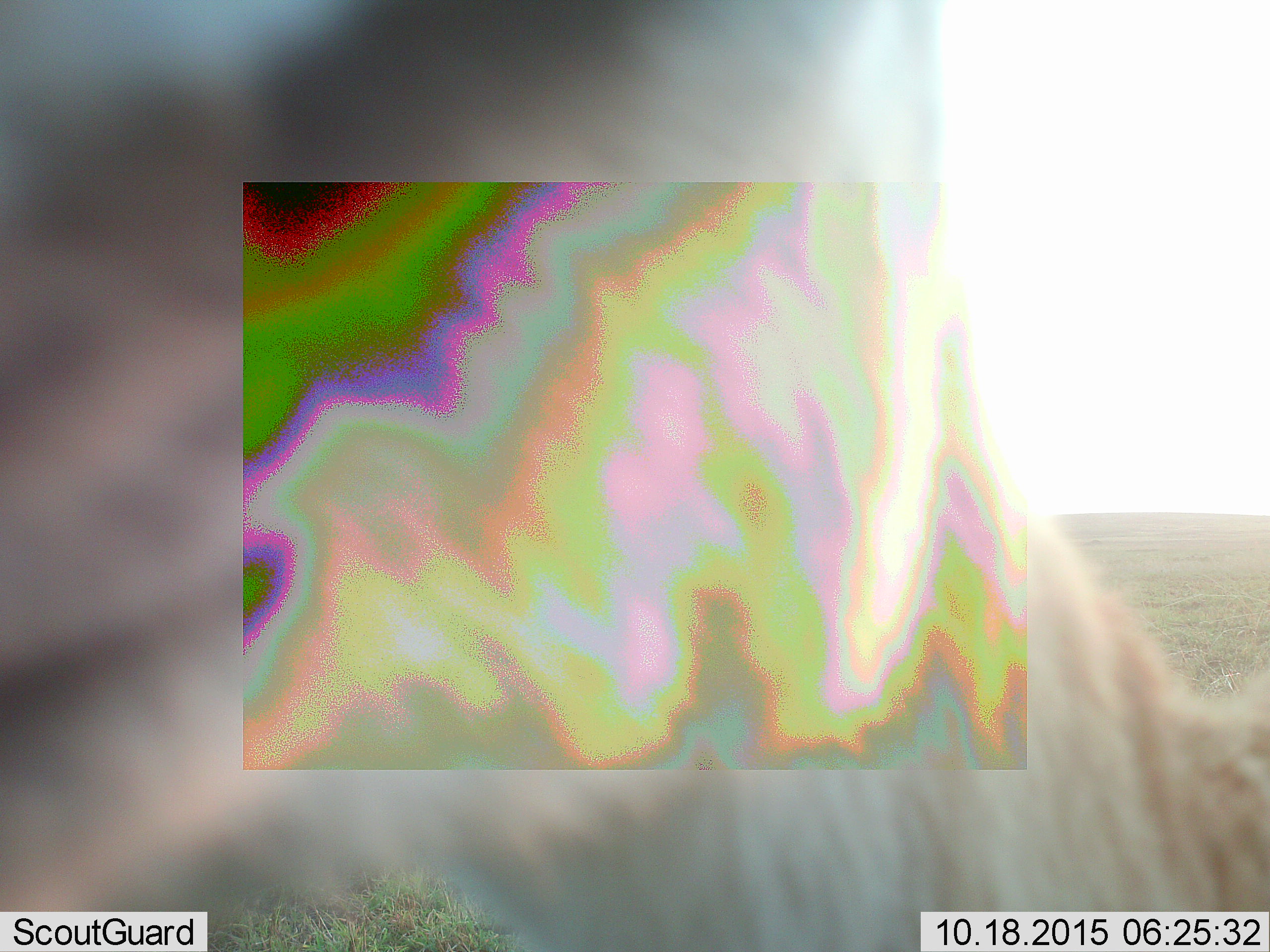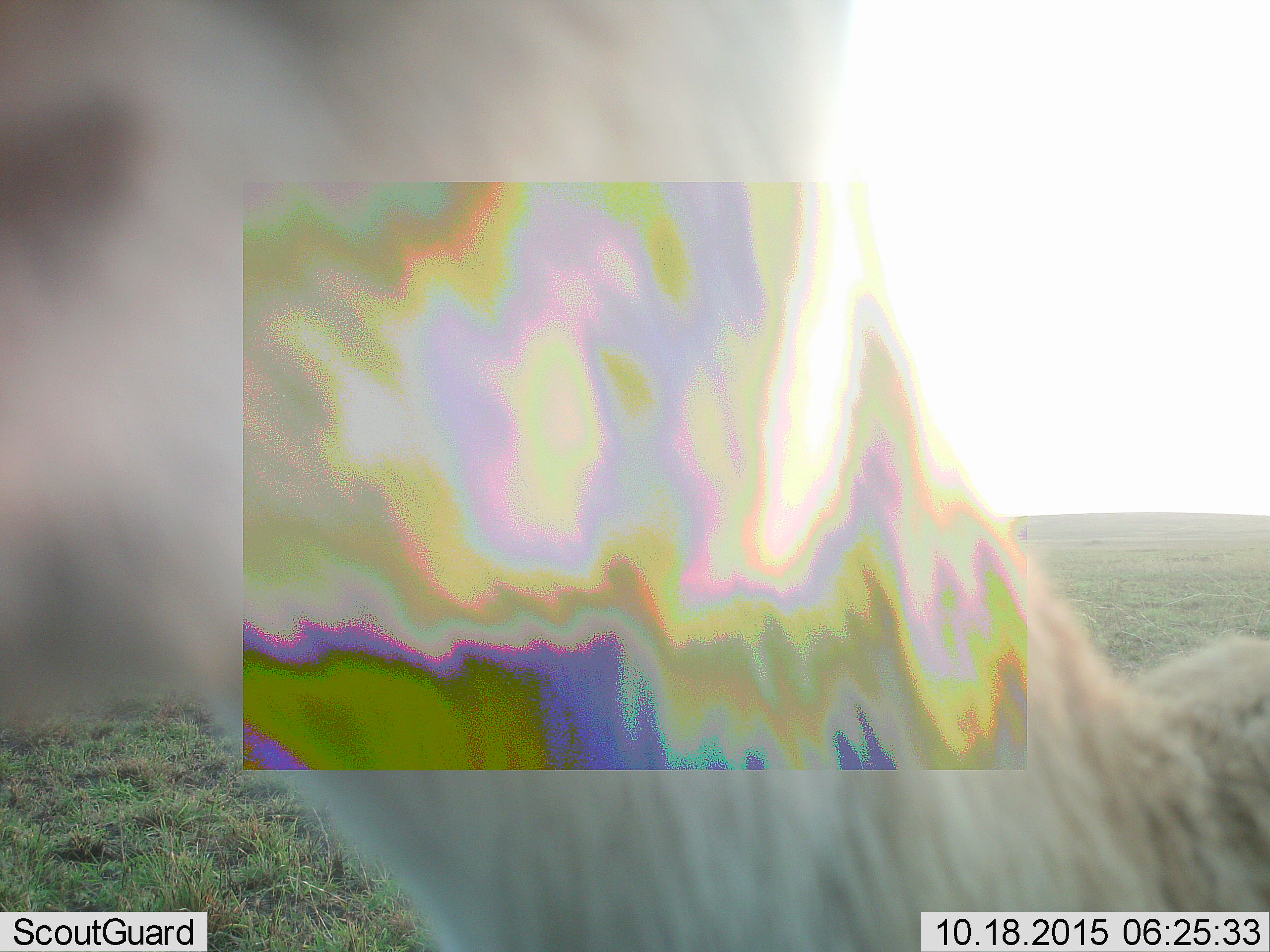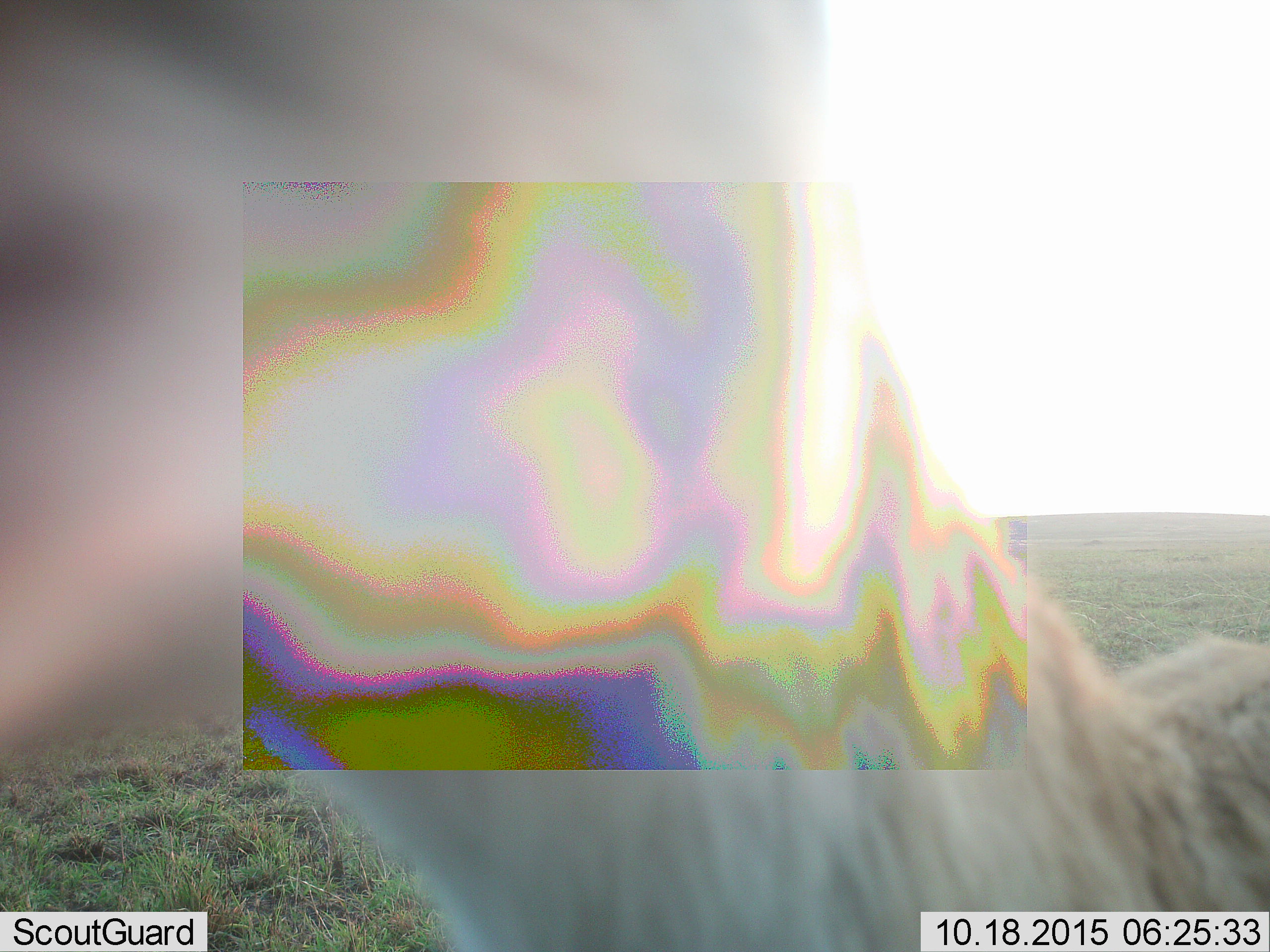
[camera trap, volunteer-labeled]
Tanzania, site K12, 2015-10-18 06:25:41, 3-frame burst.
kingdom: Animalia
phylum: Chordata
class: Mammalia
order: Artiodactyla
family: Bovidae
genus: Eudorcas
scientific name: Eudorcas thomsonii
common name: thomson's gazelle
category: gazellethomsons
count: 1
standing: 100%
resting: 0%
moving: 0%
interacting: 0%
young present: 0%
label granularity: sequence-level